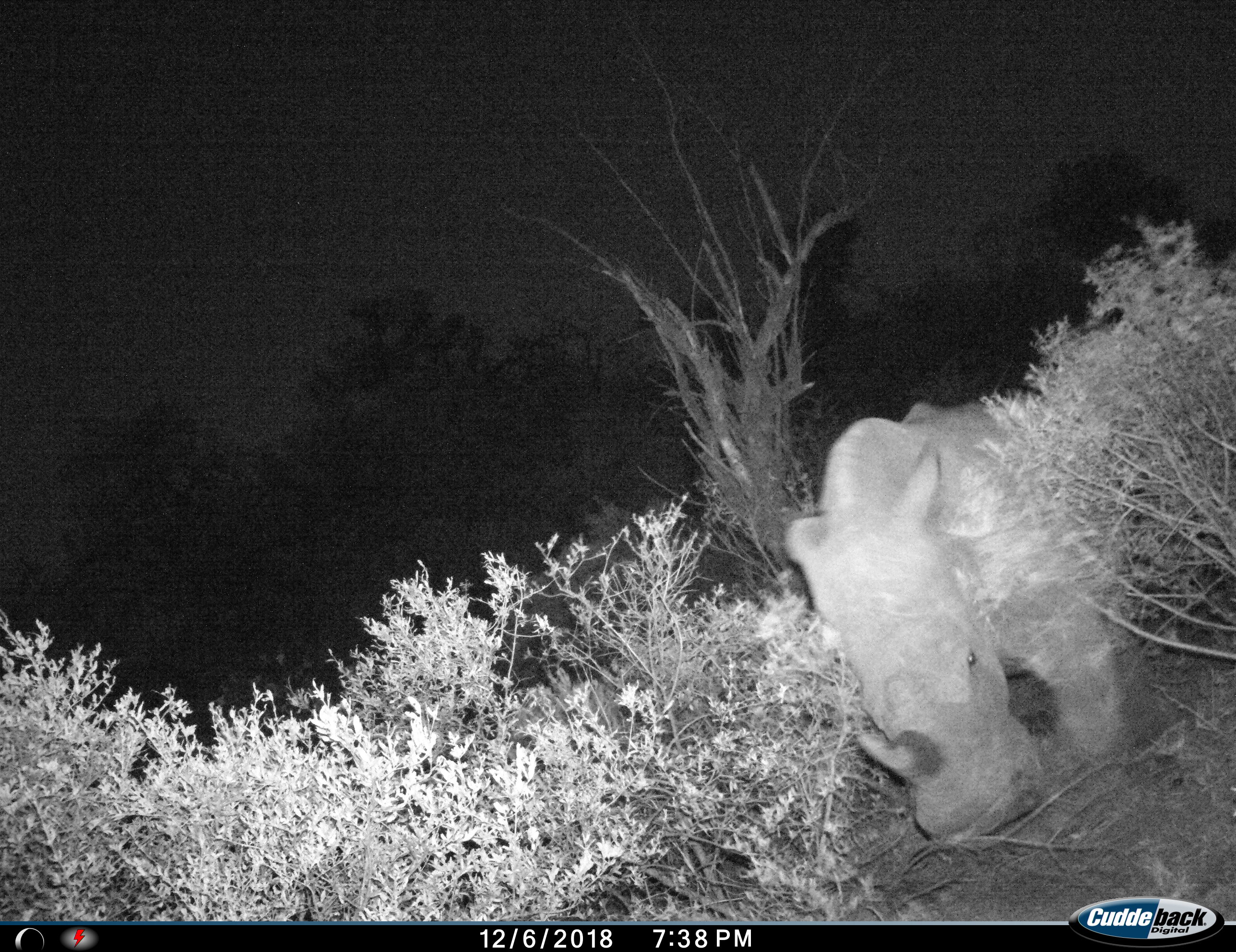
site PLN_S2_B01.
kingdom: Animalia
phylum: Chordata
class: Mammalia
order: Perissodactyla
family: Rhinocerotidae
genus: Ceratotherium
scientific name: Ceratotherium simum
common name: white rhinoceros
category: rhinoceroswhite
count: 1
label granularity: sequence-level